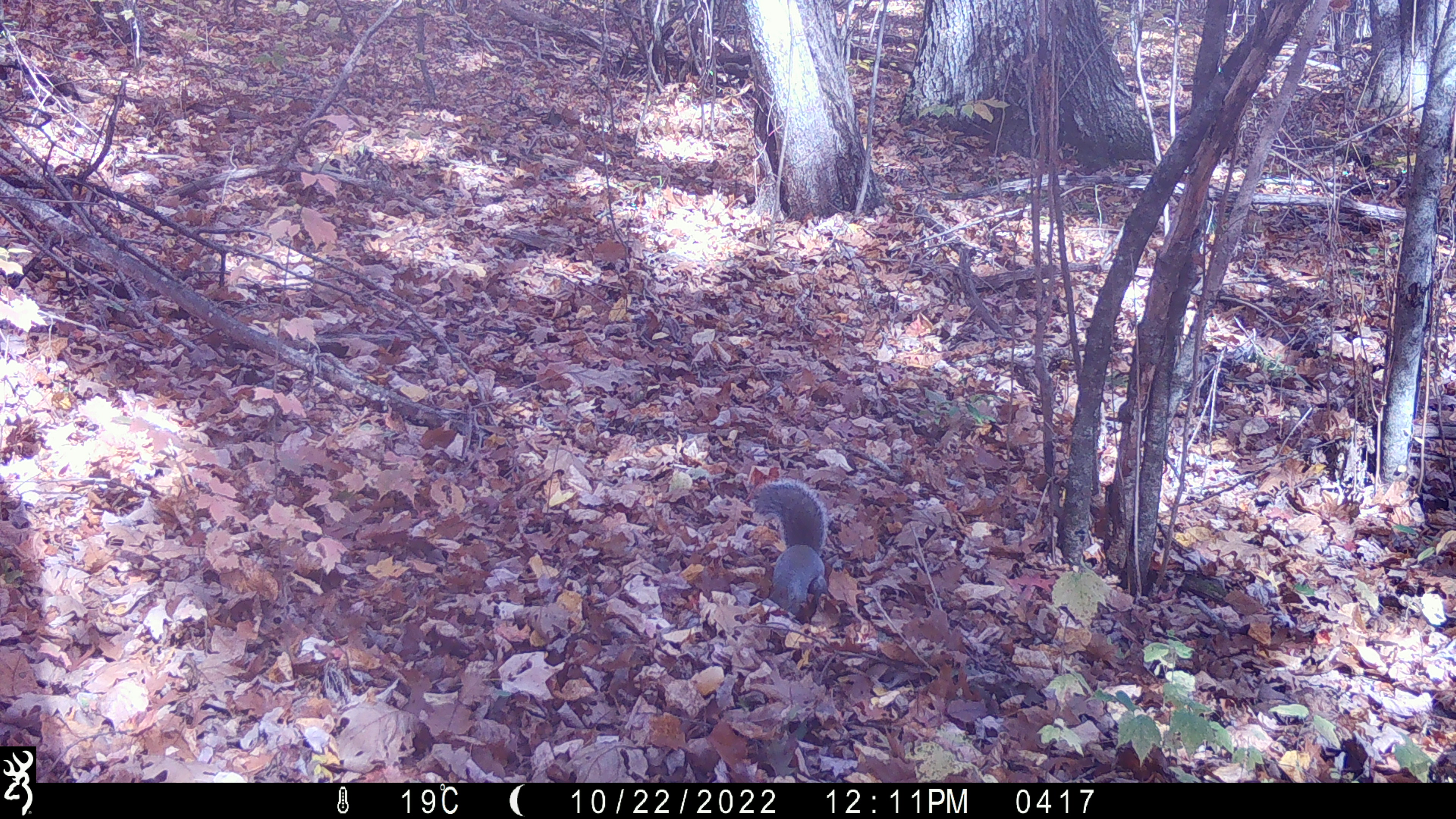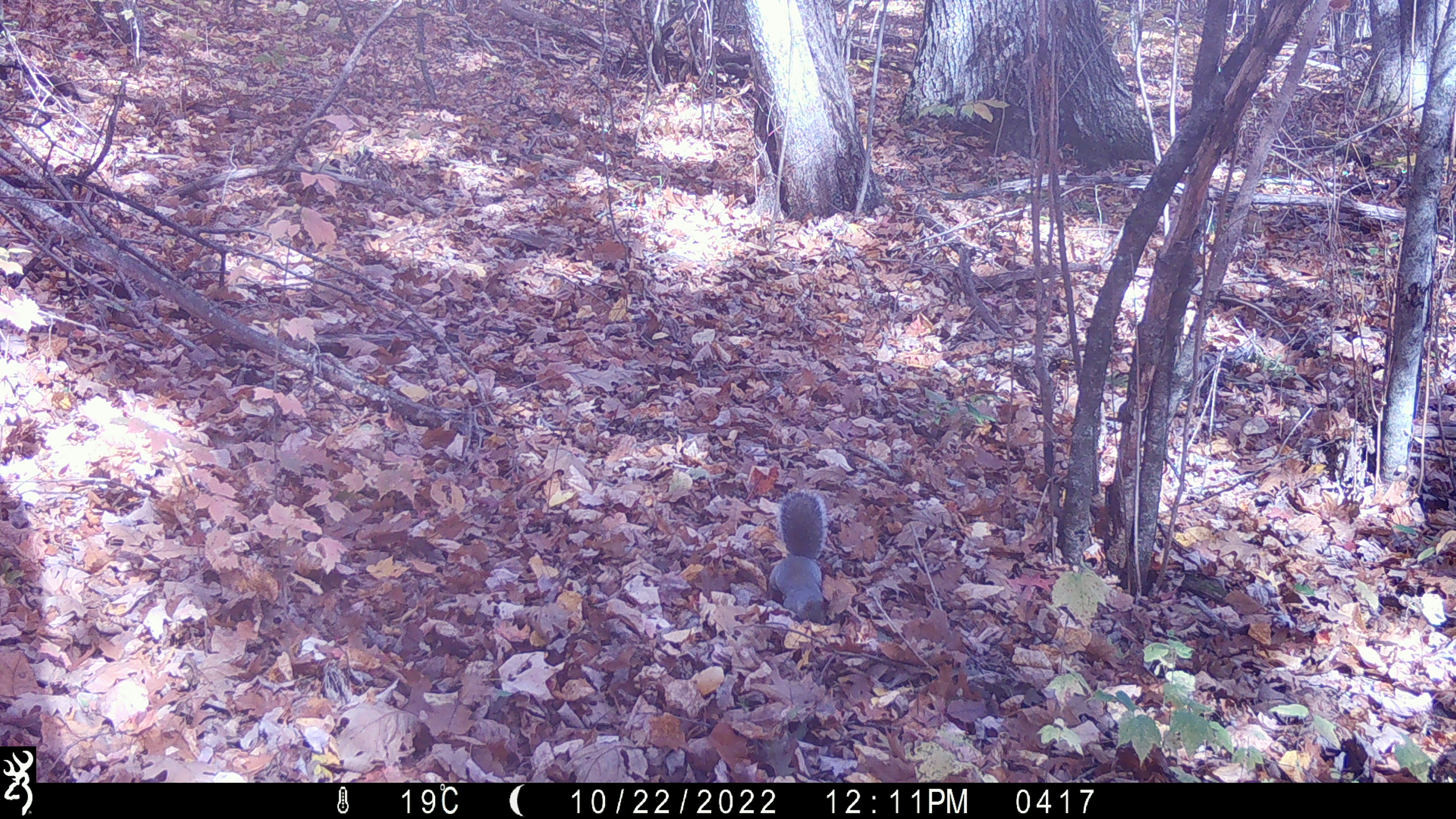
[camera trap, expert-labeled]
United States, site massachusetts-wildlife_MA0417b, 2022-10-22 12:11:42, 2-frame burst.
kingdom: Animalia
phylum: Chordata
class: Mammalia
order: Rodentia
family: Sciuridae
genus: Sciurus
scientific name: Sciurus carolinensis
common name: gray squirrel